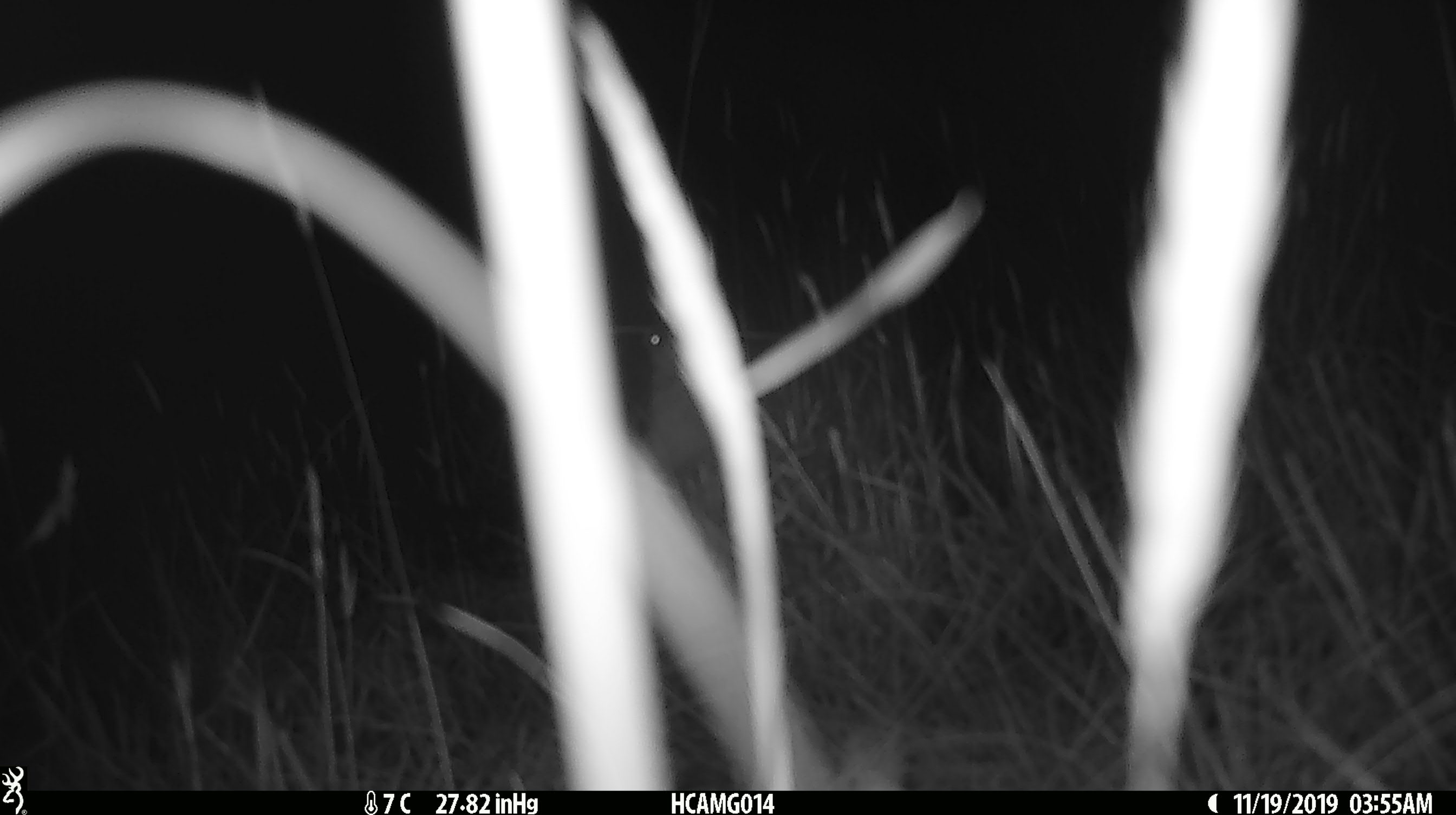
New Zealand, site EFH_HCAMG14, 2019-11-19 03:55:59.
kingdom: Animalia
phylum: Chordata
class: Mammalia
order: Rodentia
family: Muridae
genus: Mus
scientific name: Mus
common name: mouse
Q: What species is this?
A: Mouse (Mus).